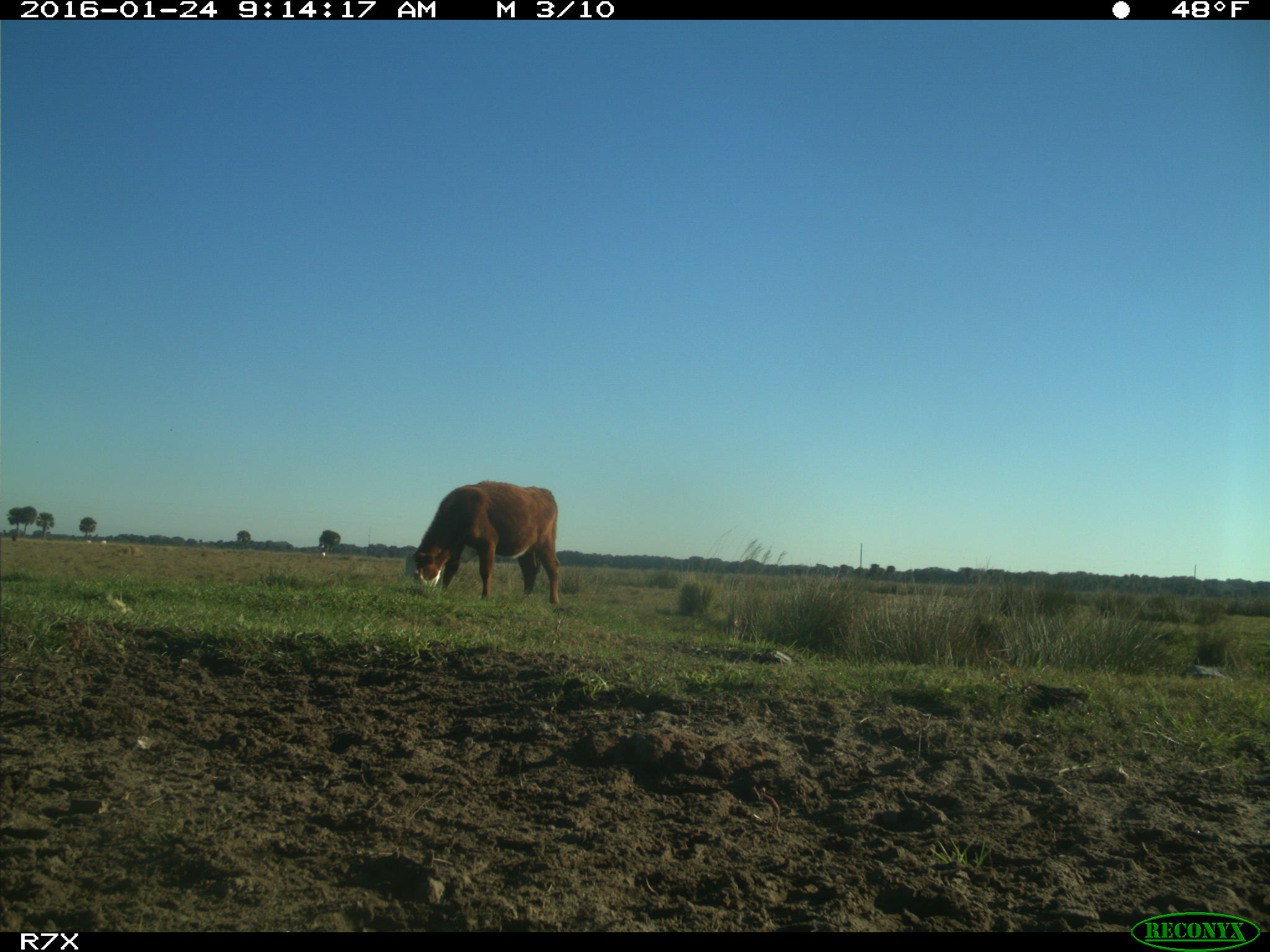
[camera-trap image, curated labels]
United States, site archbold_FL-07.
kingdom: Animalia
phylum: Chordata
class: Mammalia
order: Artiodactyla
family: Bovidae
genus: Bos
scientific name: Bos taurus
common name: domestic cow